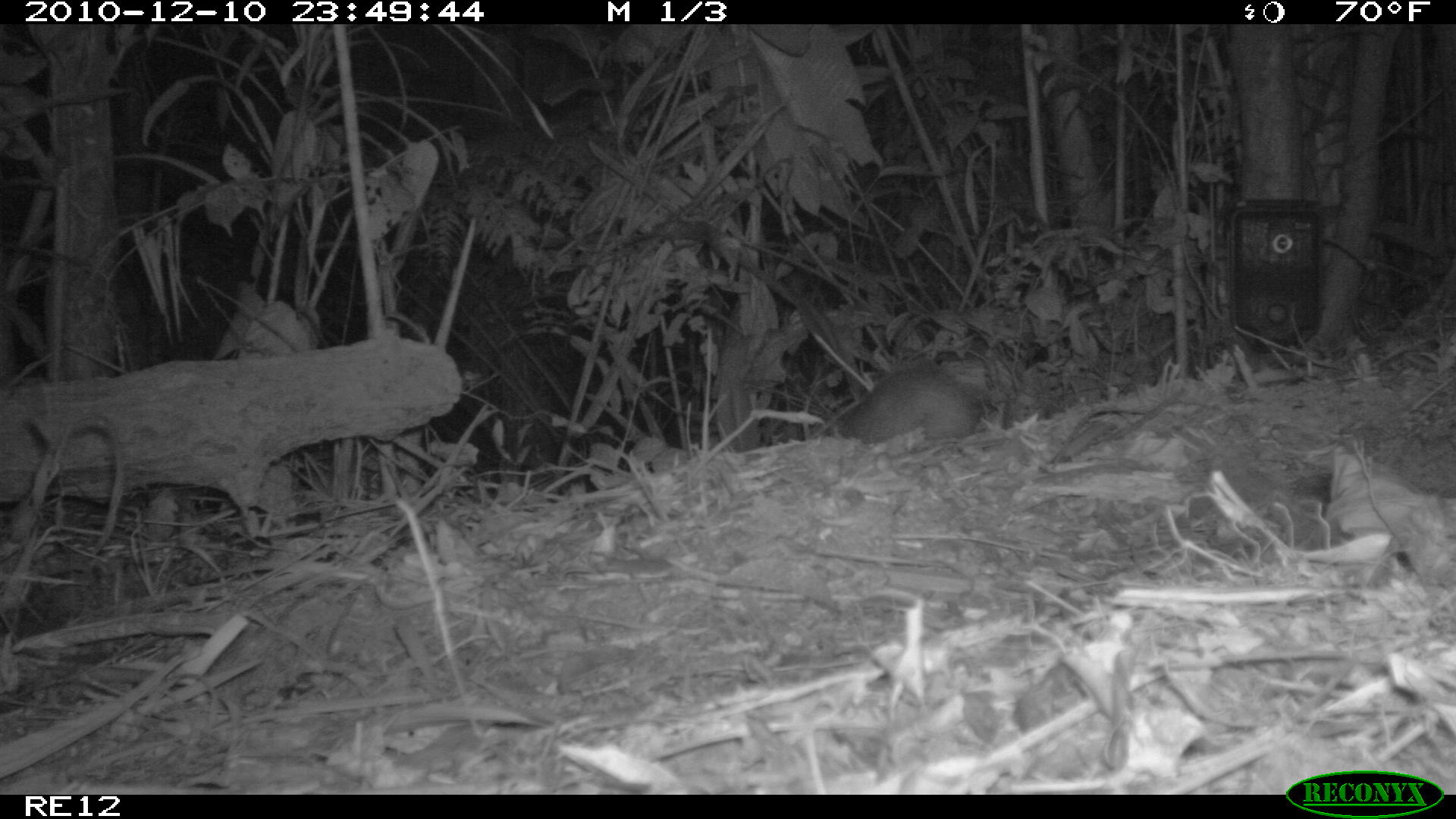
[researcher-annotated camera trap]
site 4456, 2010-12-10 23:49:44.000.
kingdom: Animalia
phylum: Chordata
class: Mammalia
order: Afrosoricida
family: Tenrecidae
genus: Tenrec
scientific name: Tenrec ecaudatus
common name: tailless tenrec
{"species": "Tenrec ecaudatus (tailless tenrec)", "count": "1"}